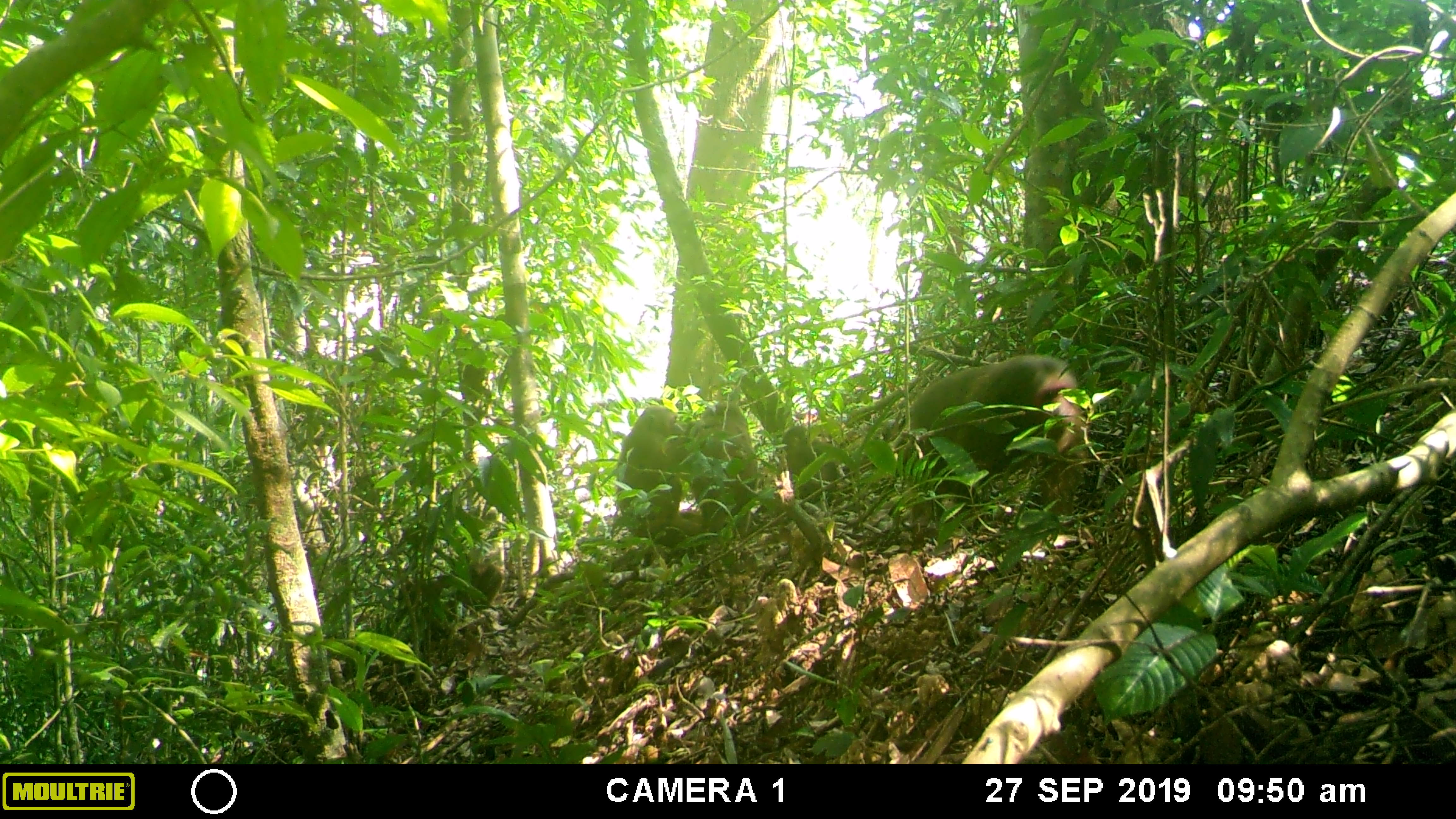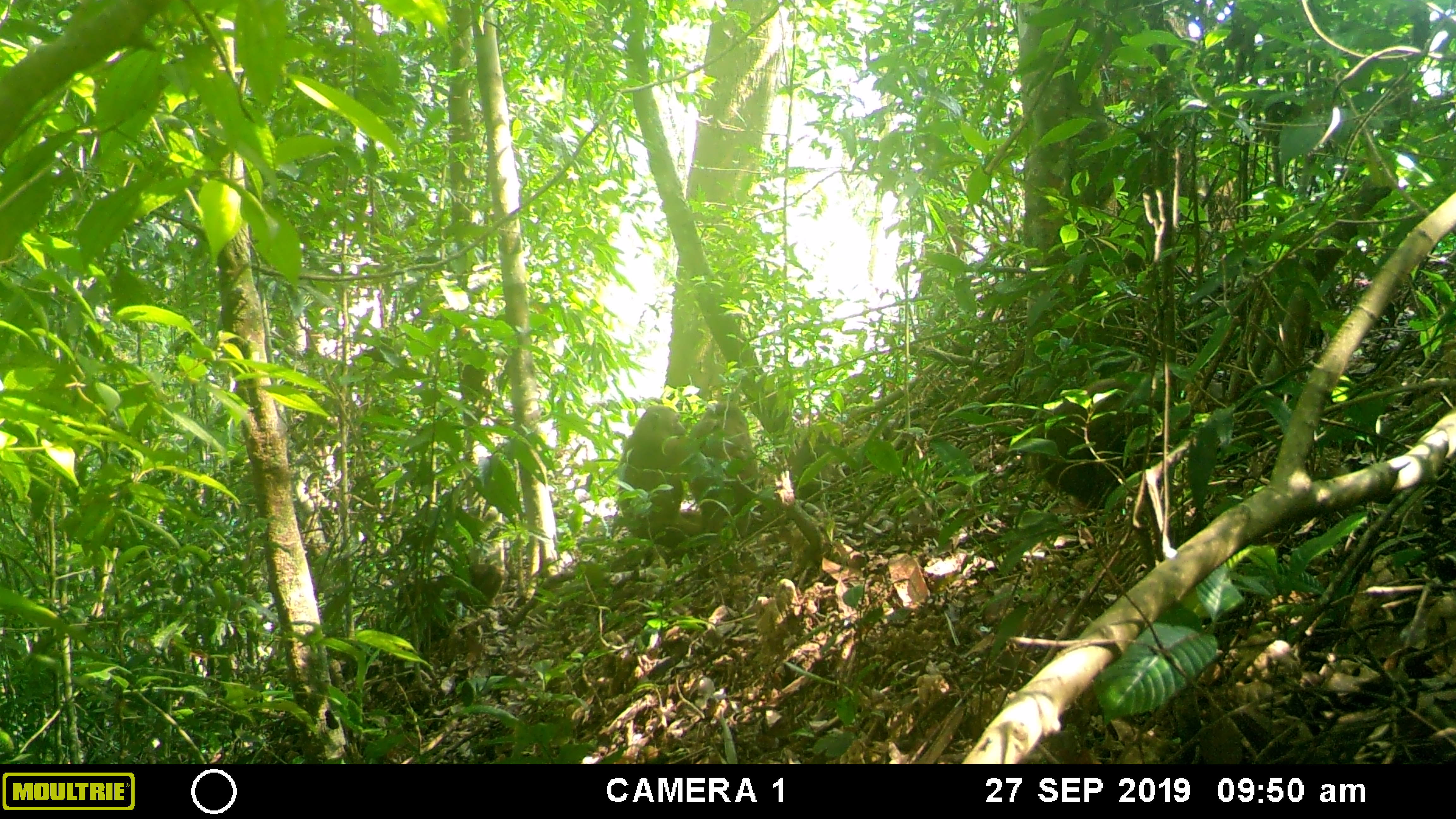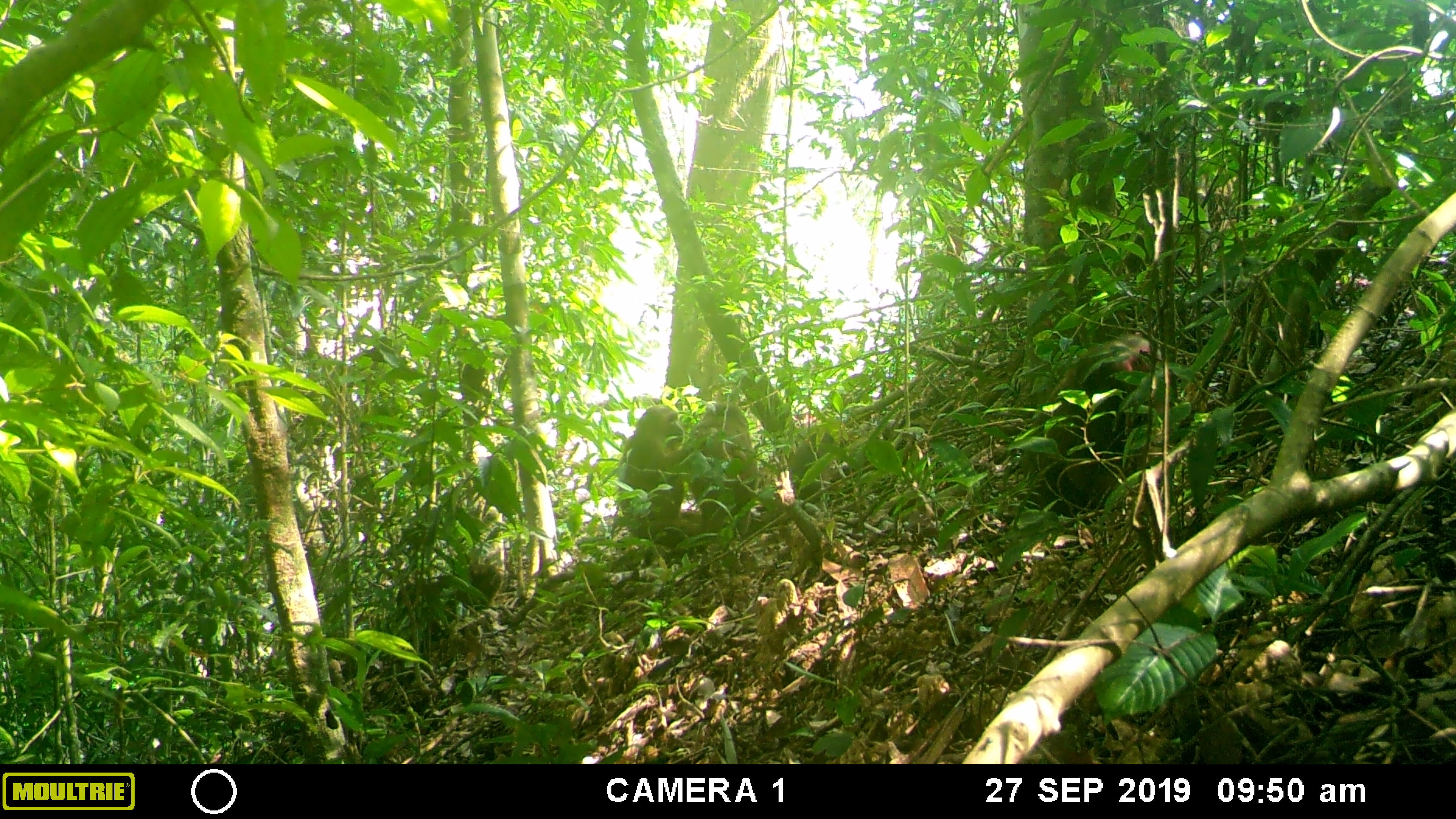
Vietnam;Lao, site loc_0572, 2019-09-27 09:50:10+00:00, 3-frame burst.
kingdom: Animalia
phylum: Chordata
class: Mammalia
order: Primates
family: Cercopithecidae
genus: Macaca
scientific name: Macaca arctoides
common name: stump-tailed macaque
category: stump tailed macaque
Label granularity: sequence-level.